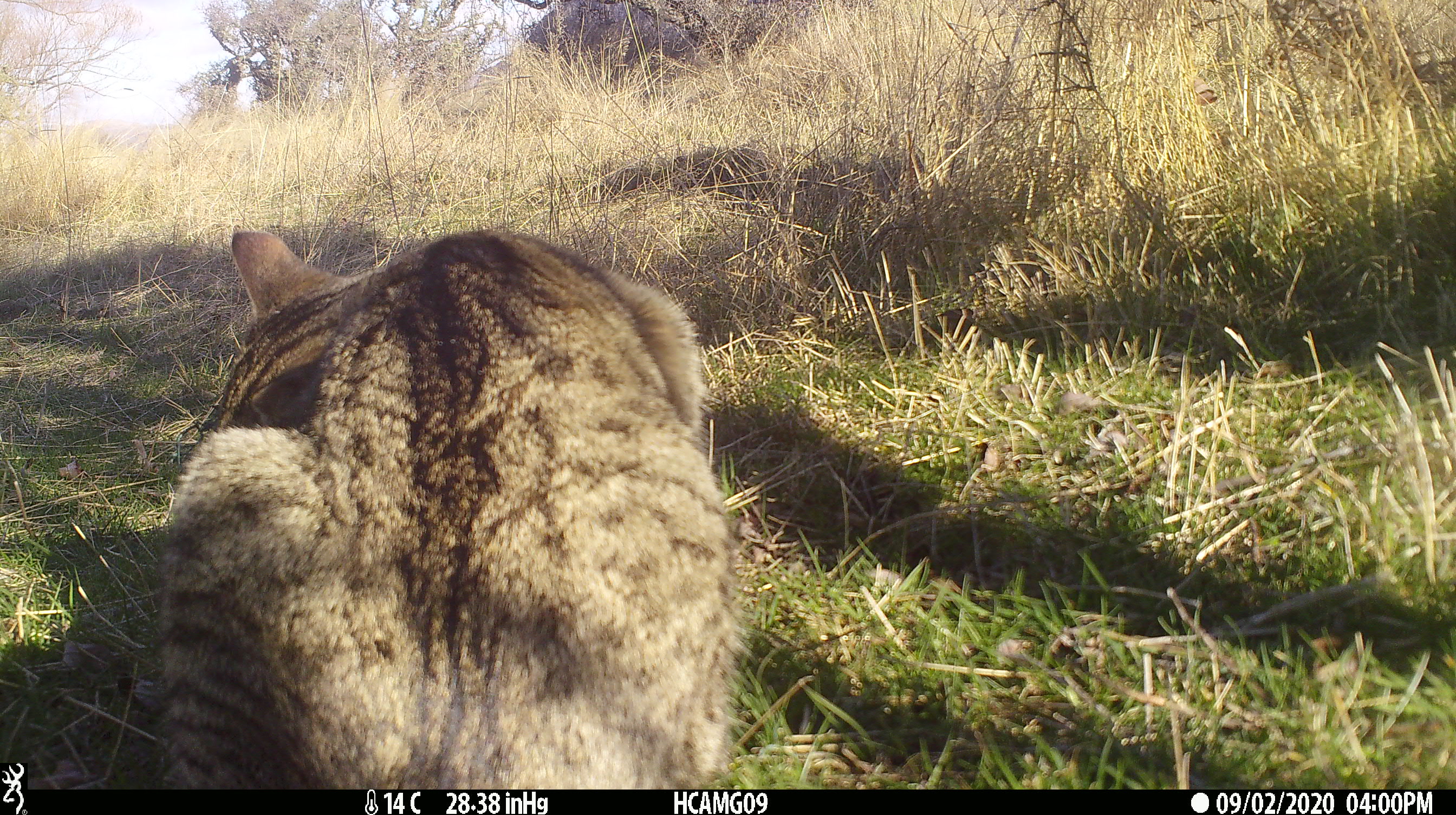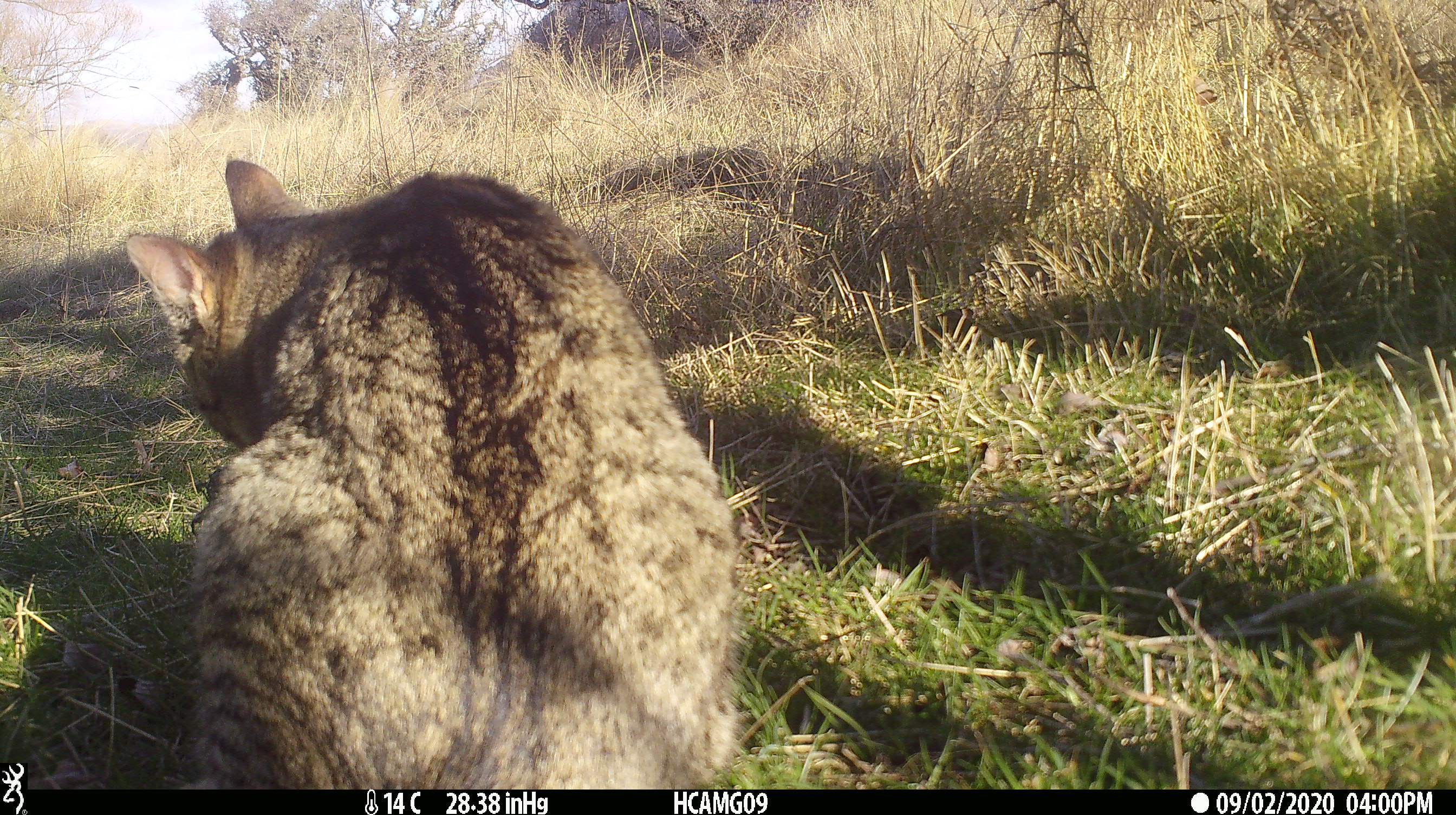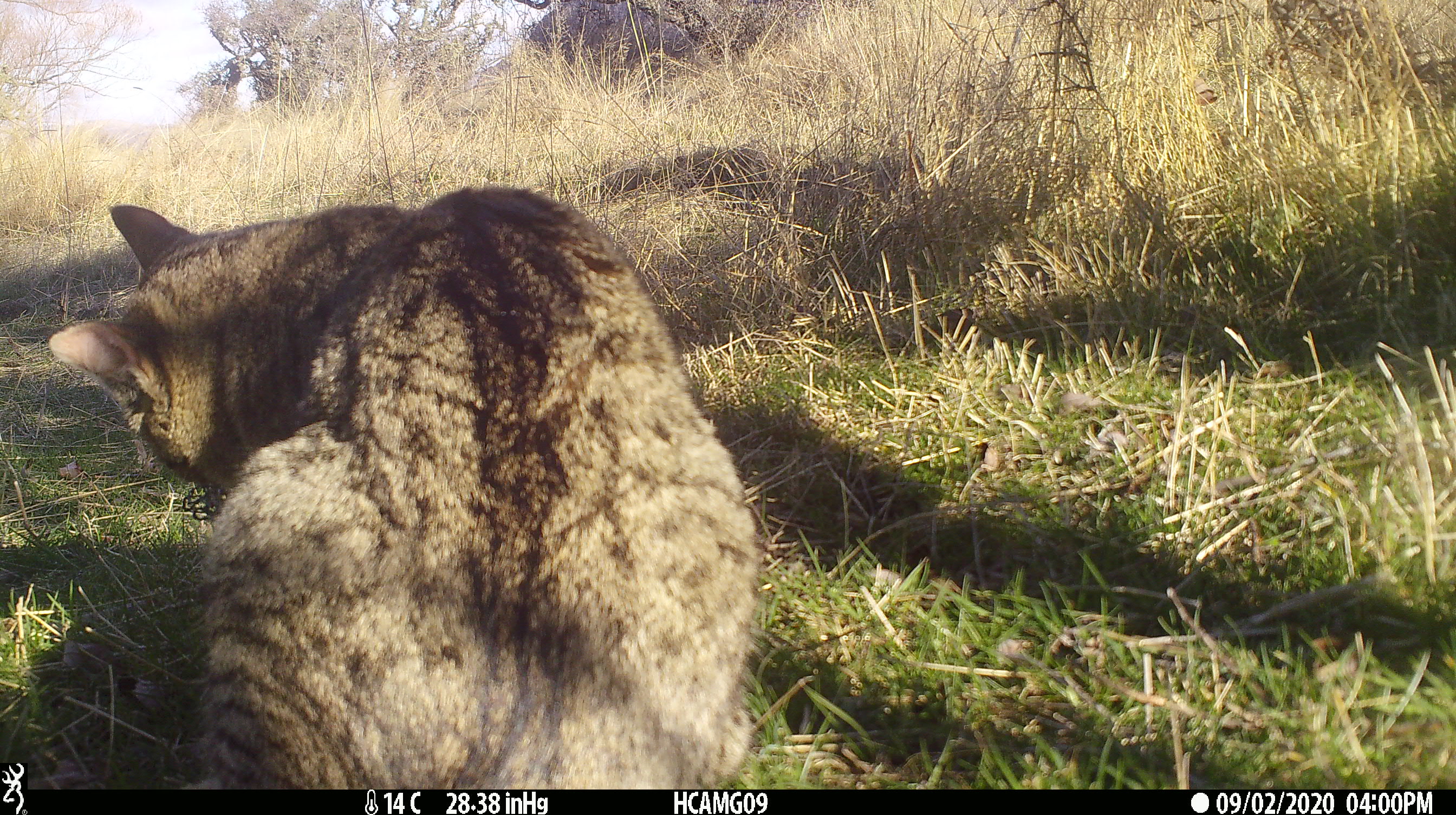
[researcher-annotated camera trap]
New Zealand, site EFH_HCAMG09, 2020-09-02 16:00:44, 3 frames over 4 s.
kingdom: Animalia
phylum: Chordata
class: Mammalia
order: Carnivora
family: Felidae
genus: Felis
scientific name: Felis catus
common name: domestic cat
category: cat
Cat (domestic cat) (Felis catus).